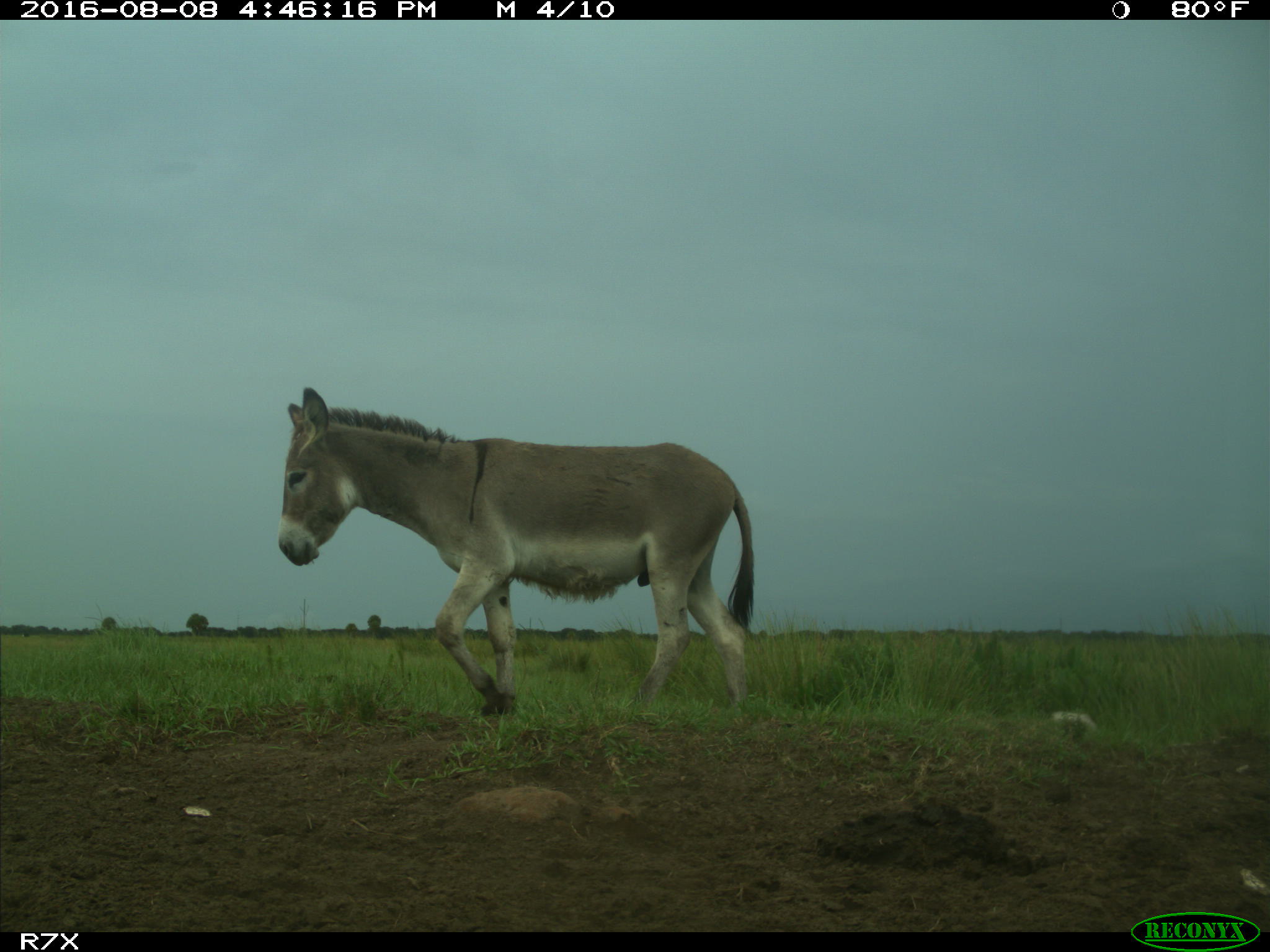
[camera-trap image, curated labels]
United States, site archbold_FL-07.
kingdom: Animalia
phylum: Chordata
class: Mammalia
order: Perissodactyla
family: Equidae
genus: Equus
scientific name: Equus africanus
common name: african wild ass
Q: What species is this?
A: Equus africanus (african wild ass).